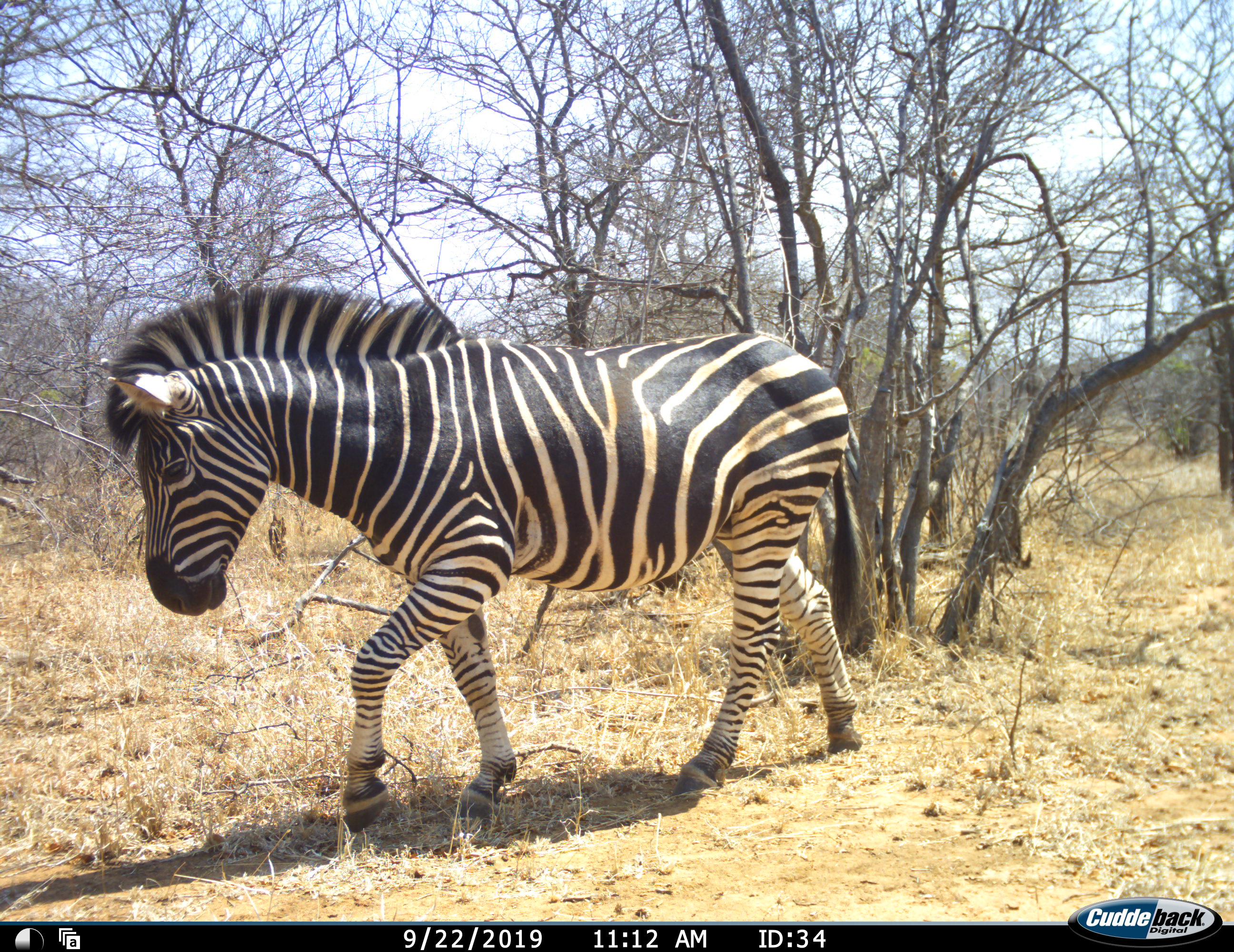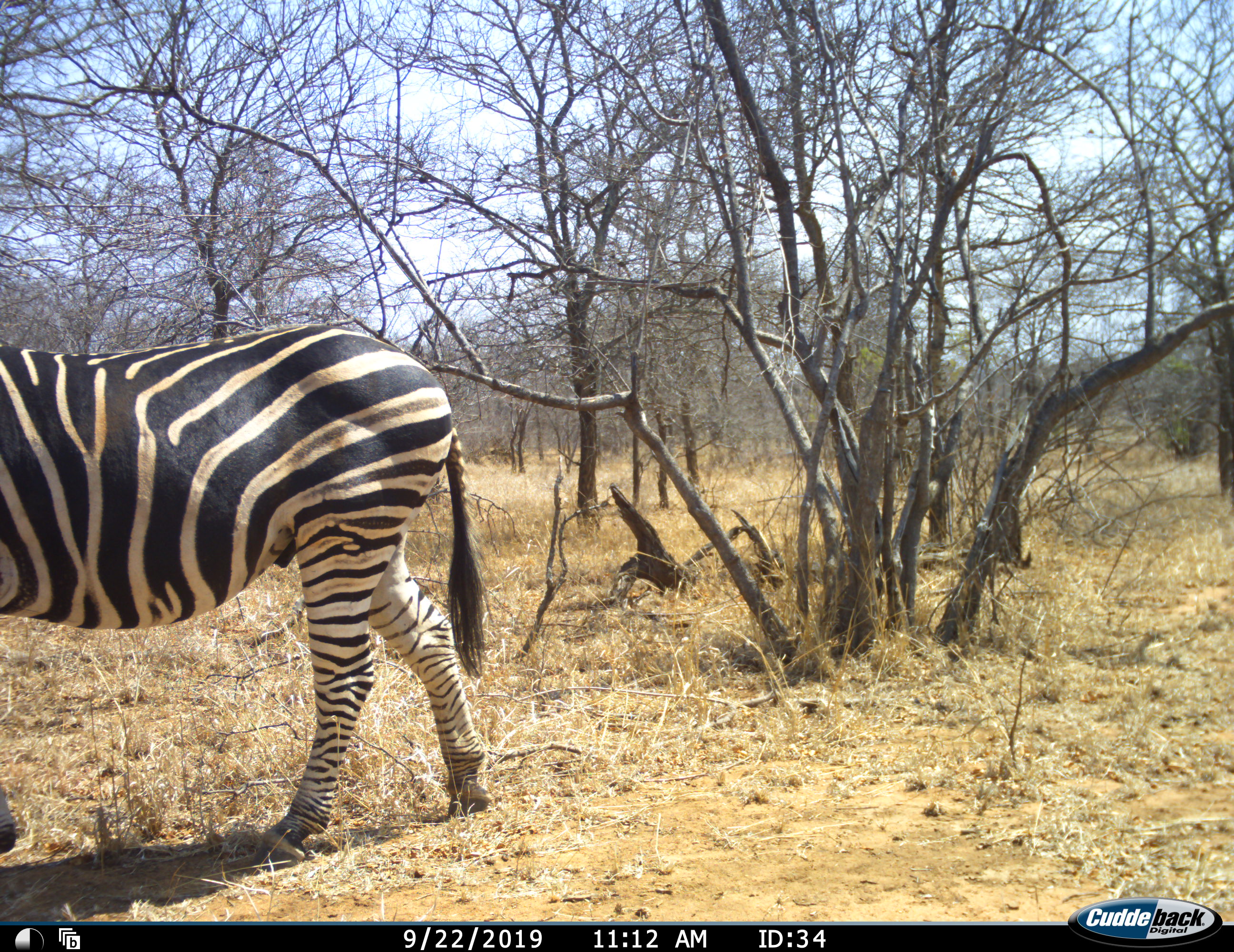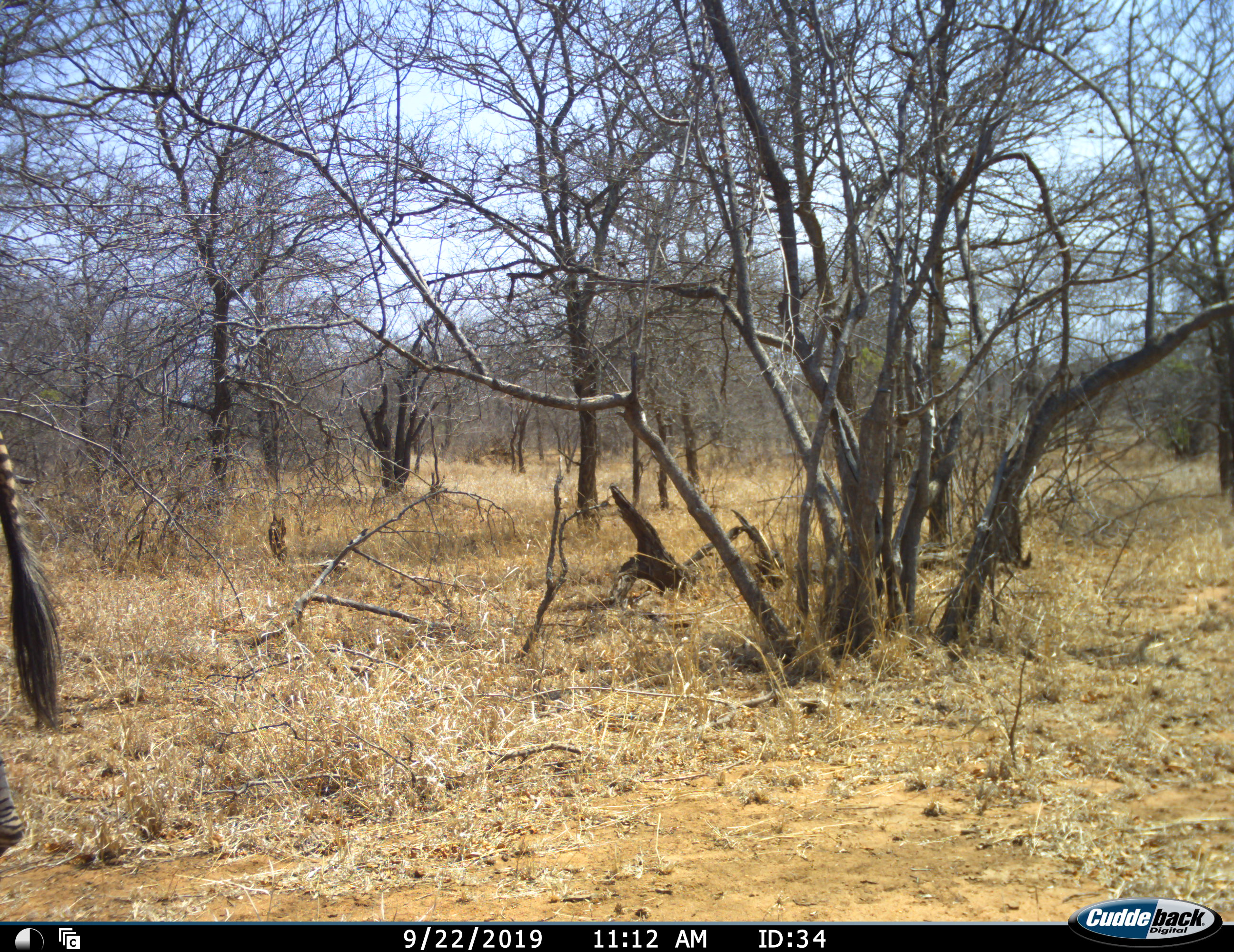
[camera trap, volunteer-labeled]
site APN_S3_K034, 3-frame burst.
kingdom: Animalia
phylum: Chordata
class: Mammalia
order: Perissodactyla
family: Equidae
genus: Equus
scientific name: Equus quagga burchellii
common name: burchell's zebra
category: zebraburchells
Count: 1.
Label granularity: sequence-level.